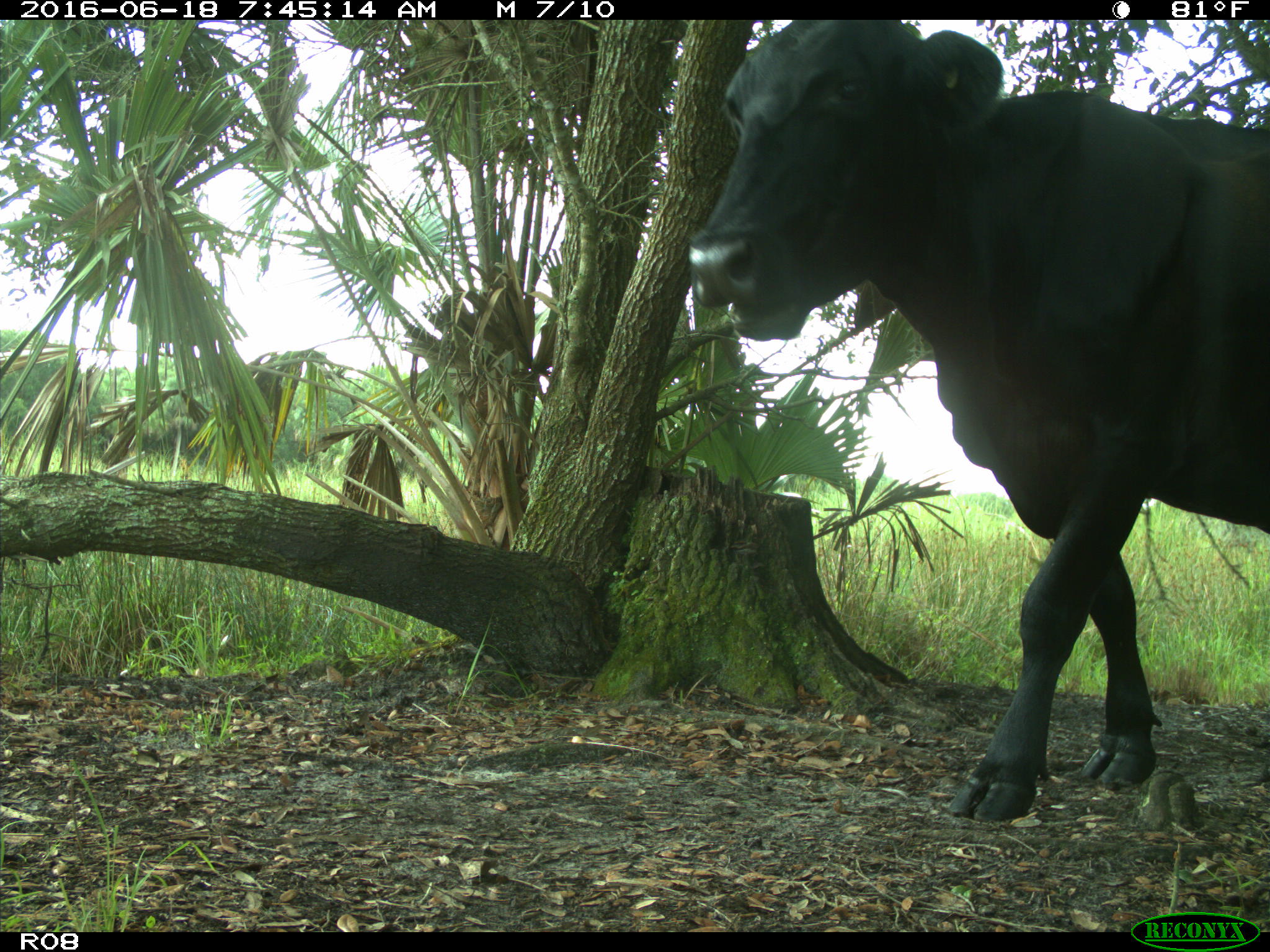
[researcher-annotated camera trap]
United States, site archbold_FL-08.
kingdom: Animalia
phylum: Chordata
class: Mammalia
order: Artiodactyla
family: Bovidae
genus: Bos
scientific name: Bos taurus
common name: domestic cow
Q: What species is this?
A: Bos taurus (domestic cow).